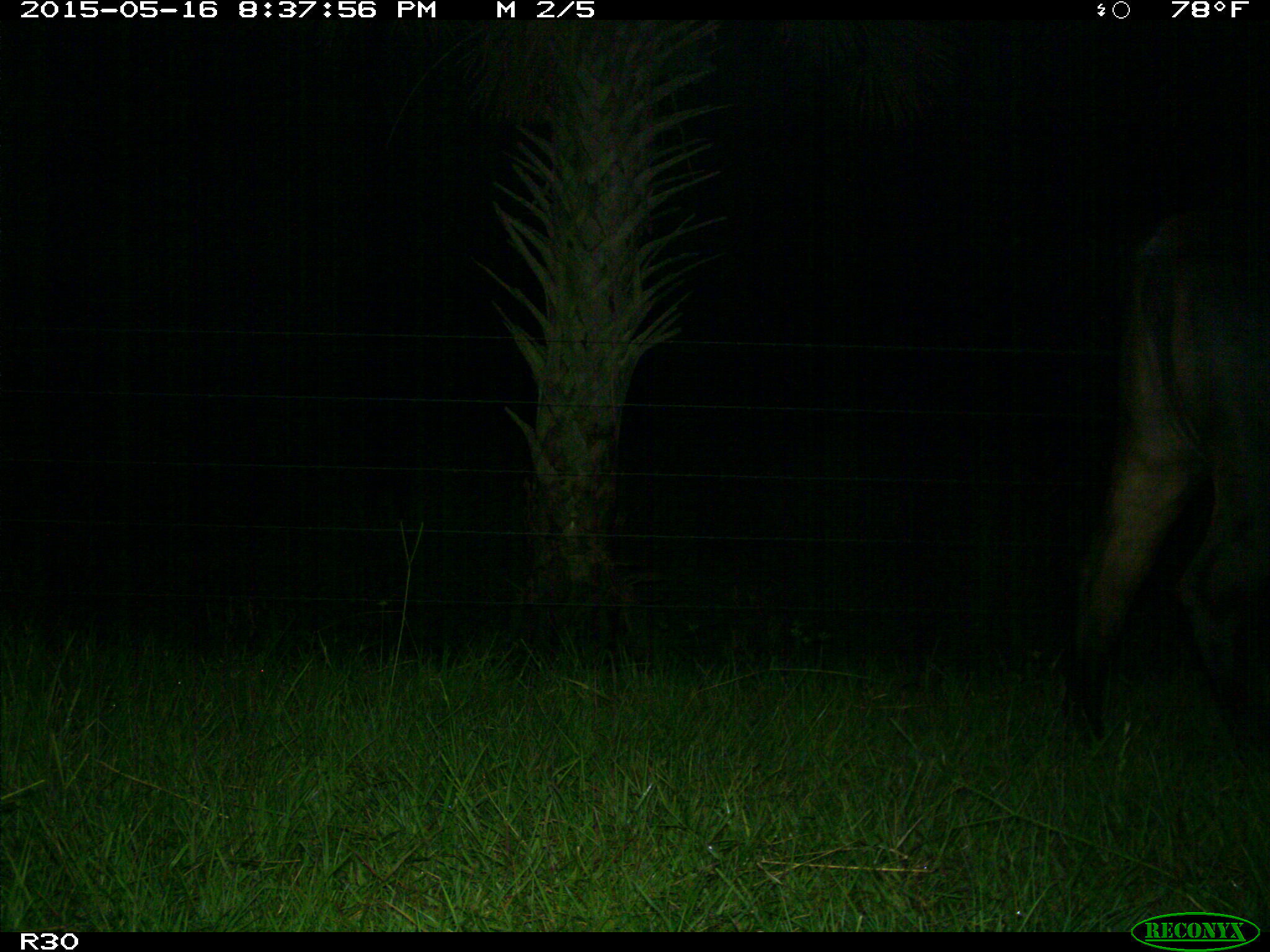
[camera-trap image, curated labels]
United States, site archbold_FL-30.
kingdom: Animalia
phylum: Chordata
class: Mammalia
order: Artiodactyla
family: Bovidae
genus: Bos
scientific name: Bos taurus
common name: domestic cow